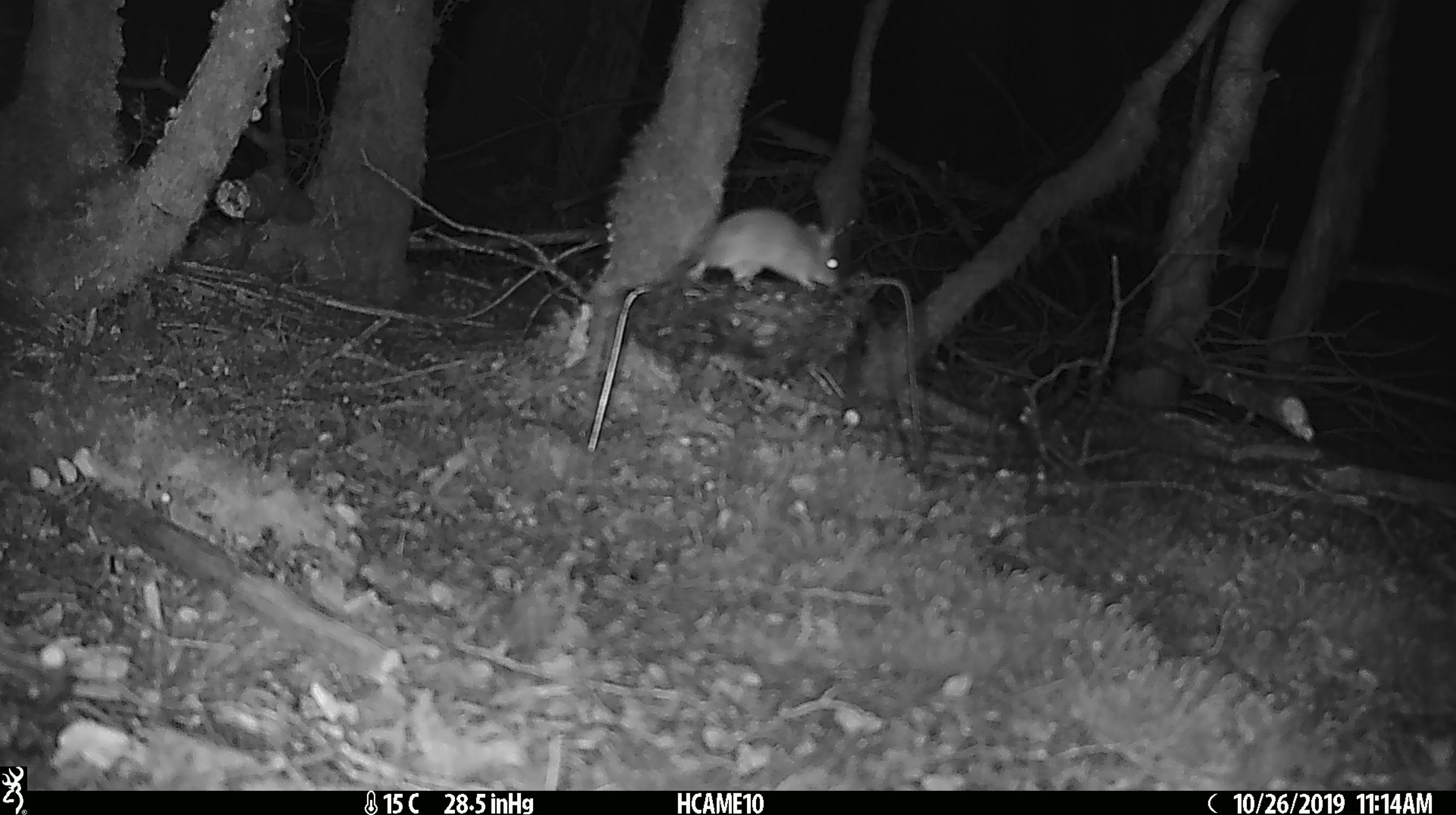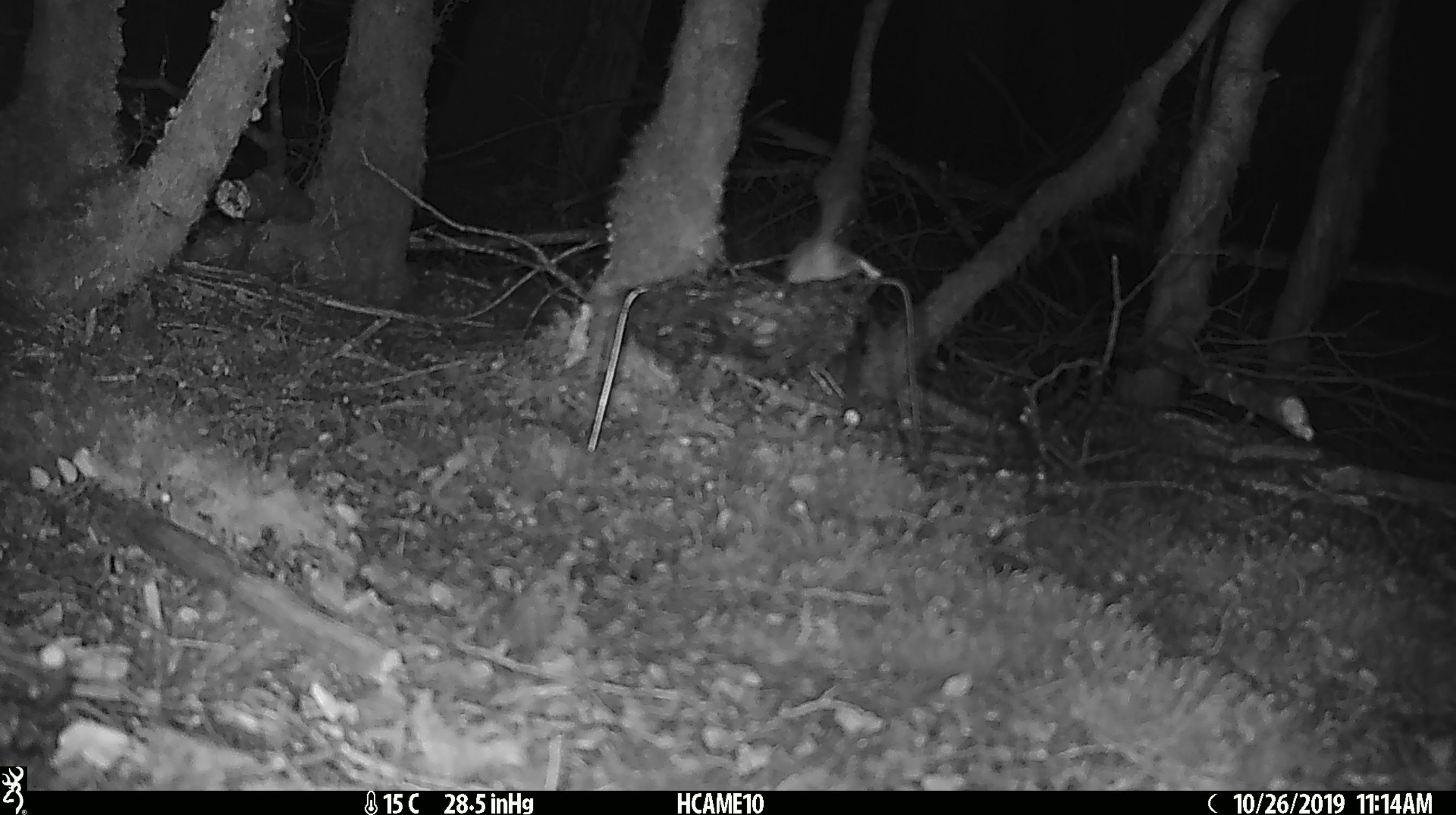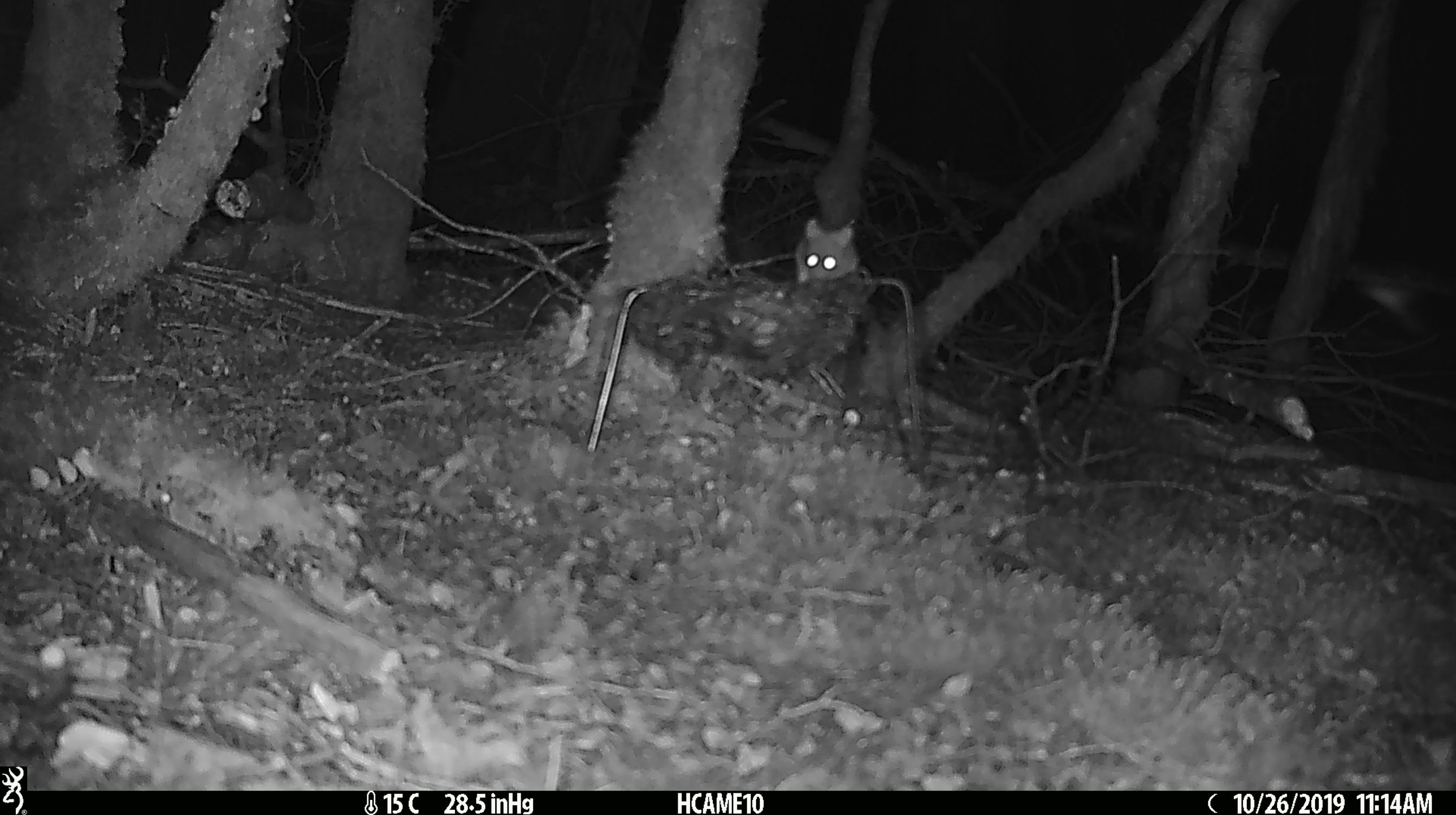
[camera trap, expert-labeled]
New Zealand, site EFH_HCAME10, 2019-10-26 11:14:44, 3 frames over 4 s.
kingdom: Animalia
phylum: Chordata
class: Mammalia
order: Rodentia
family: Muridae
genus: Mus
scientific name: Mus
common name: mouse